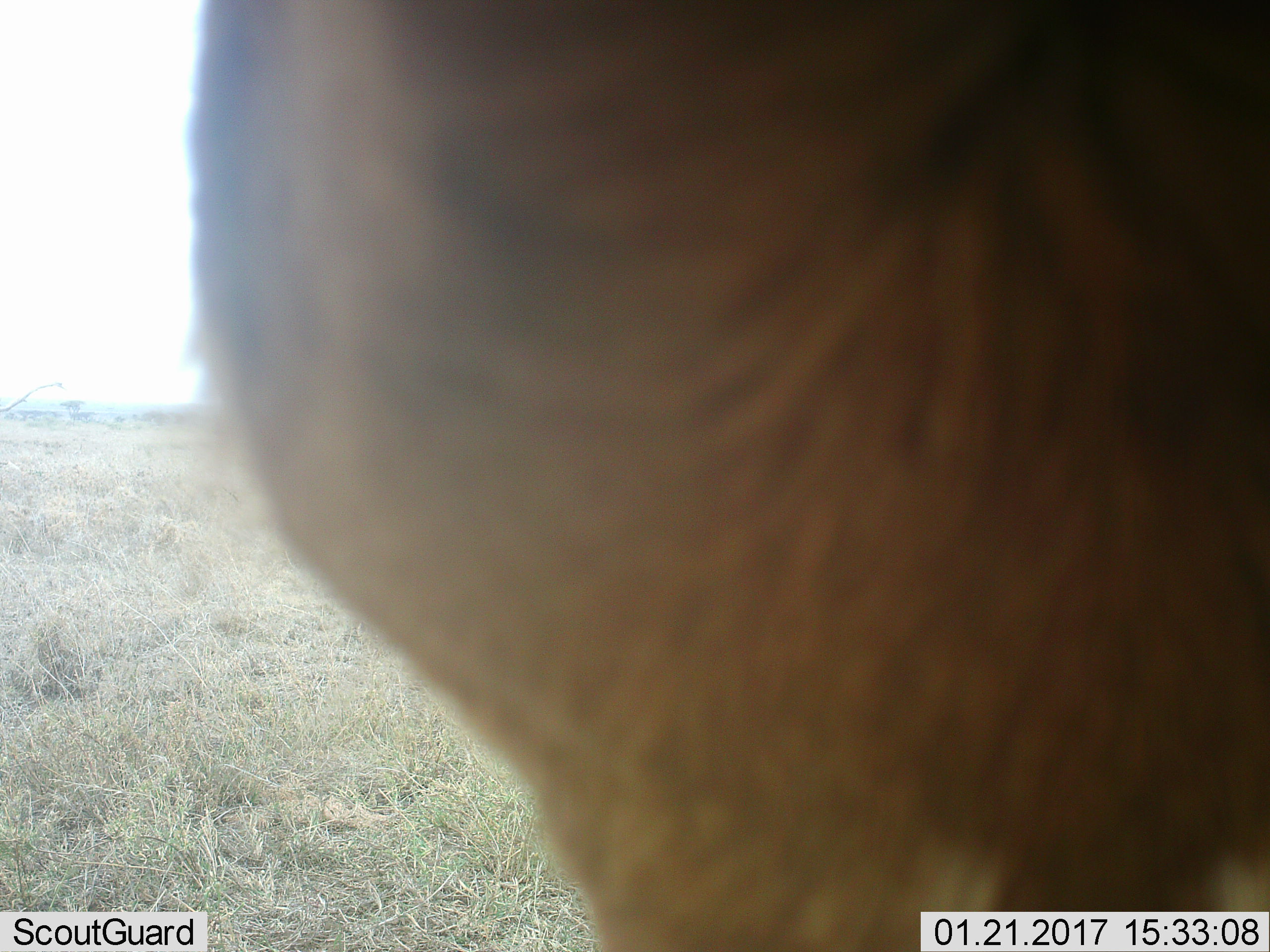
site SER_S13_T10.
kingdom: Animalia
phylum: Chordata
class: Mammalia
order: Artiodactyla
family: Bovidae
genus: Eudorcas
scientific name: Eudorcas thomsonii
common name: thomson's gazelle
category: gazellethomsons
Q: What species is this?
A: Gazellethomsons (thomson's gazelle) (Eudorcas thomsonii).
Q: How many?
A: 1.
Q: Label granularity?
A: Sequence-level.